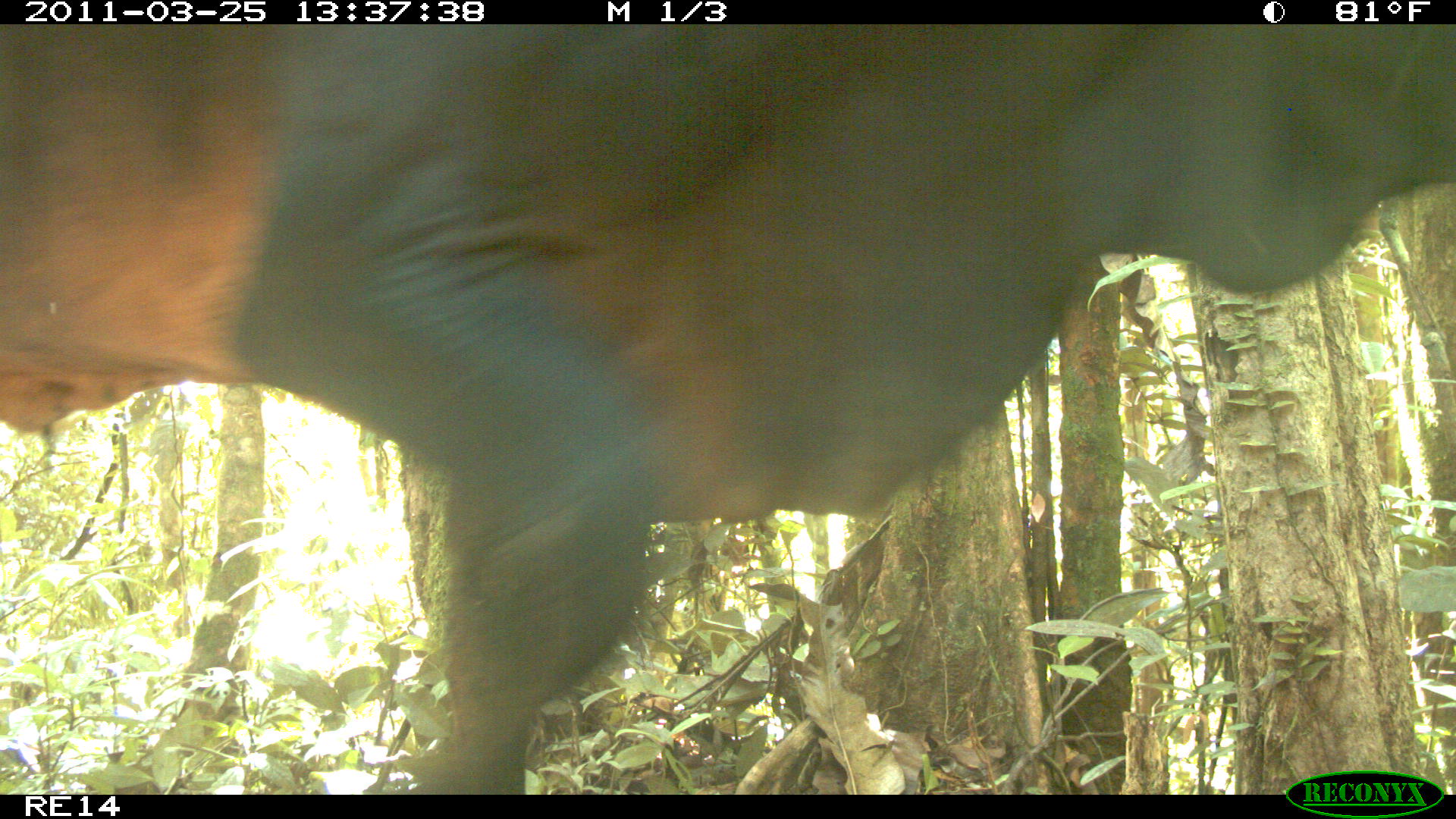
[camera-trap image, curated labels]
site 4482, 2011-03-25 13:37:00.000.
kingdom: Animalia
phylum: Chordata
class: Mammalia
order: Artiodactyla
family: Bovidae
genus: Bos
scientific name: Bos taurus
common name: domestic cattle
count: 1